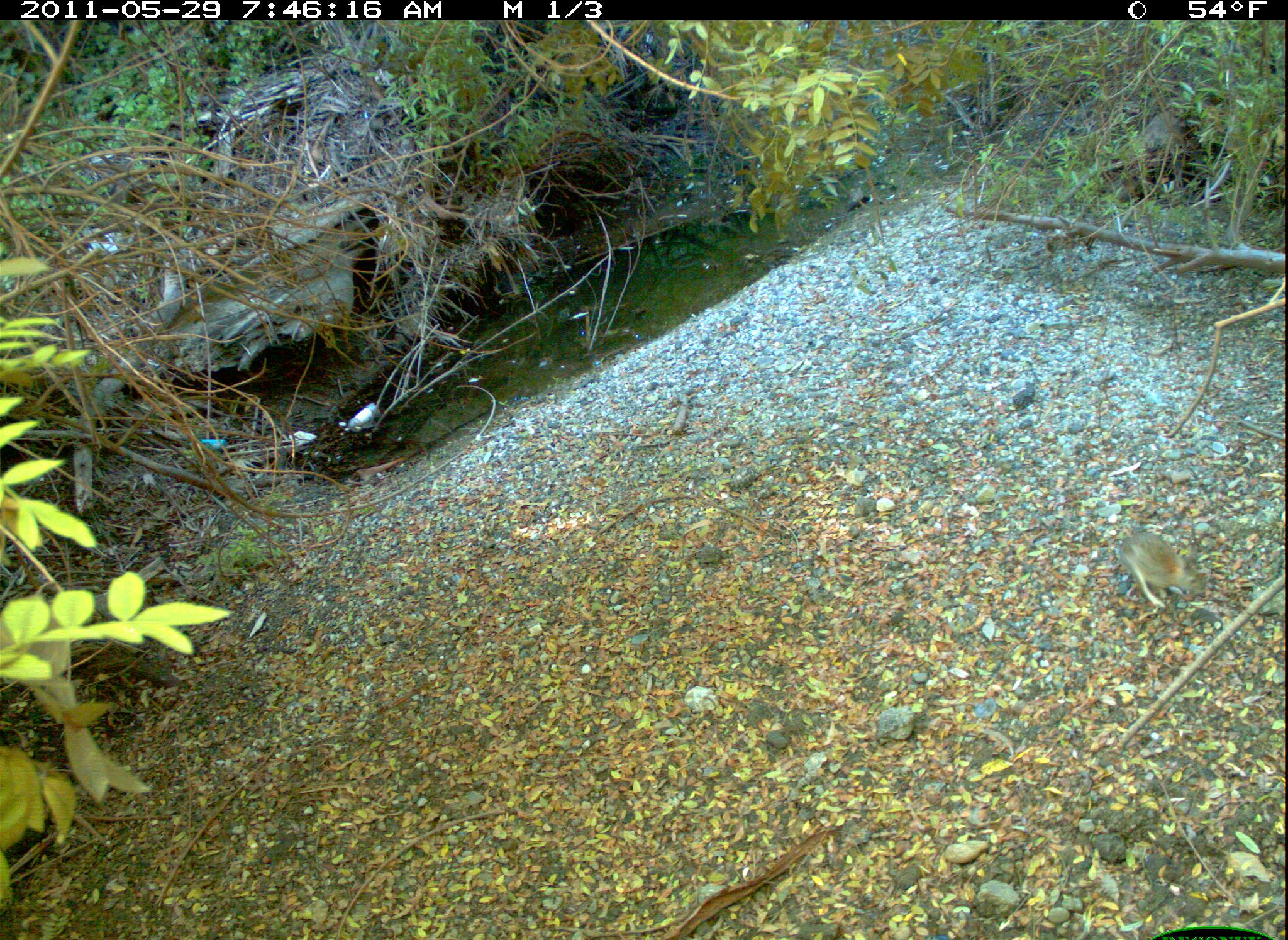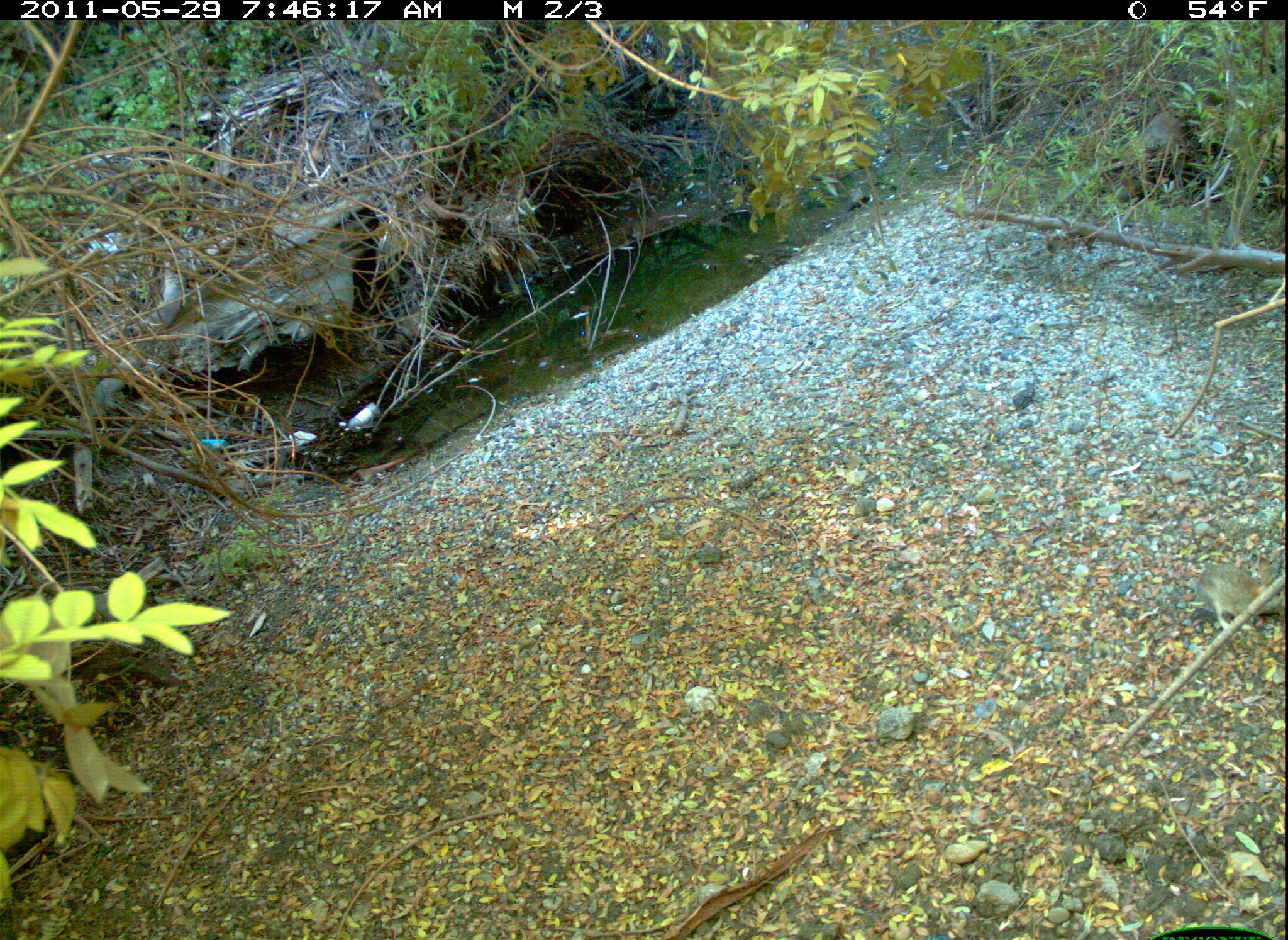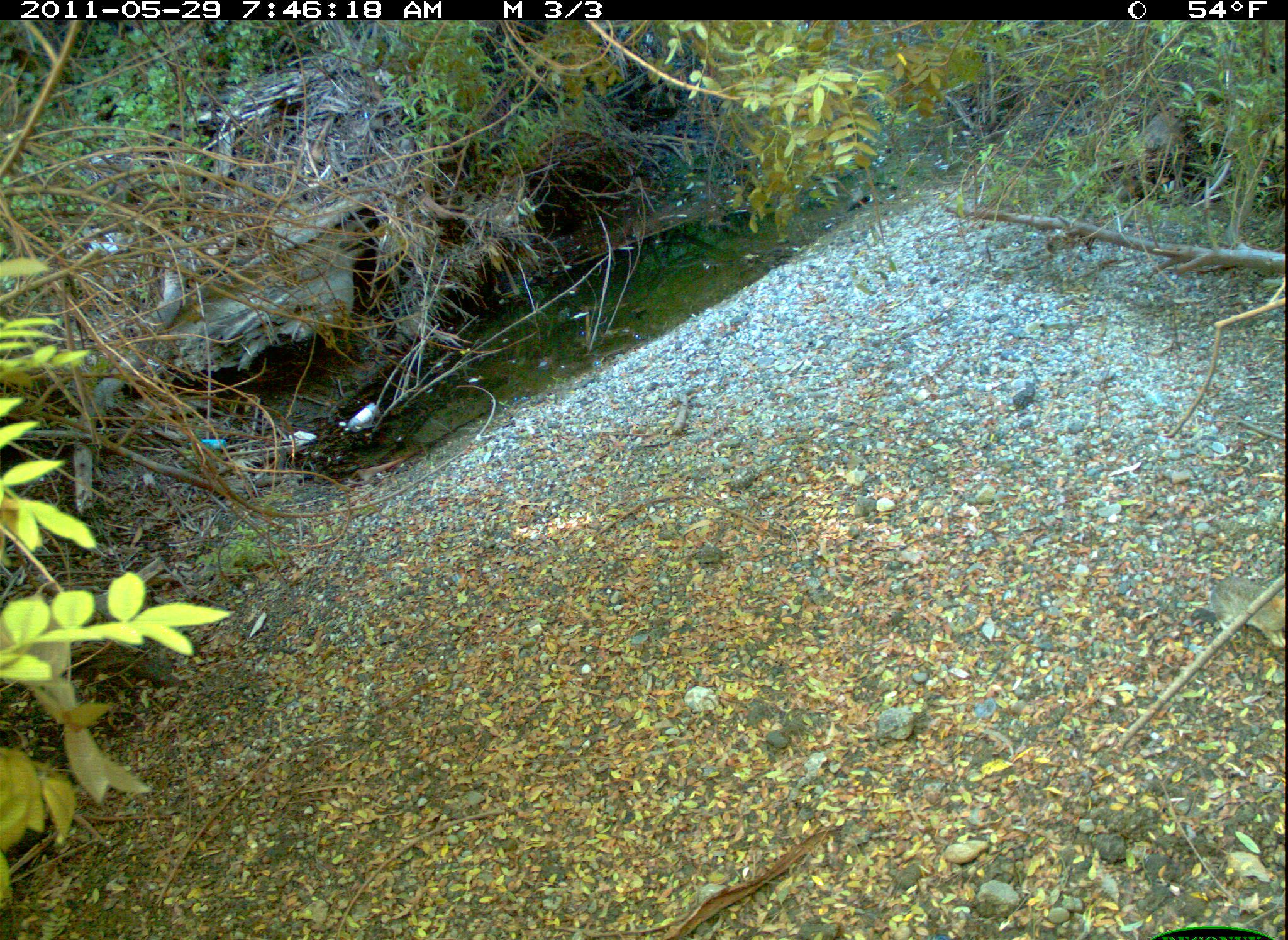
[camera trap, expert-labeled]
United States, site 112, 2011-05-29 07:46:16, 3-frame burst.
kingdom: Animalia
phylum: Chordata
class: Mammalia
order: Lagomorpha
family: Leporidae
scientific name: Leporidae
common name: rabbits and hares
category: rabbit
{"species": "rabbit (rabbits and hares) (Leporidae)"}